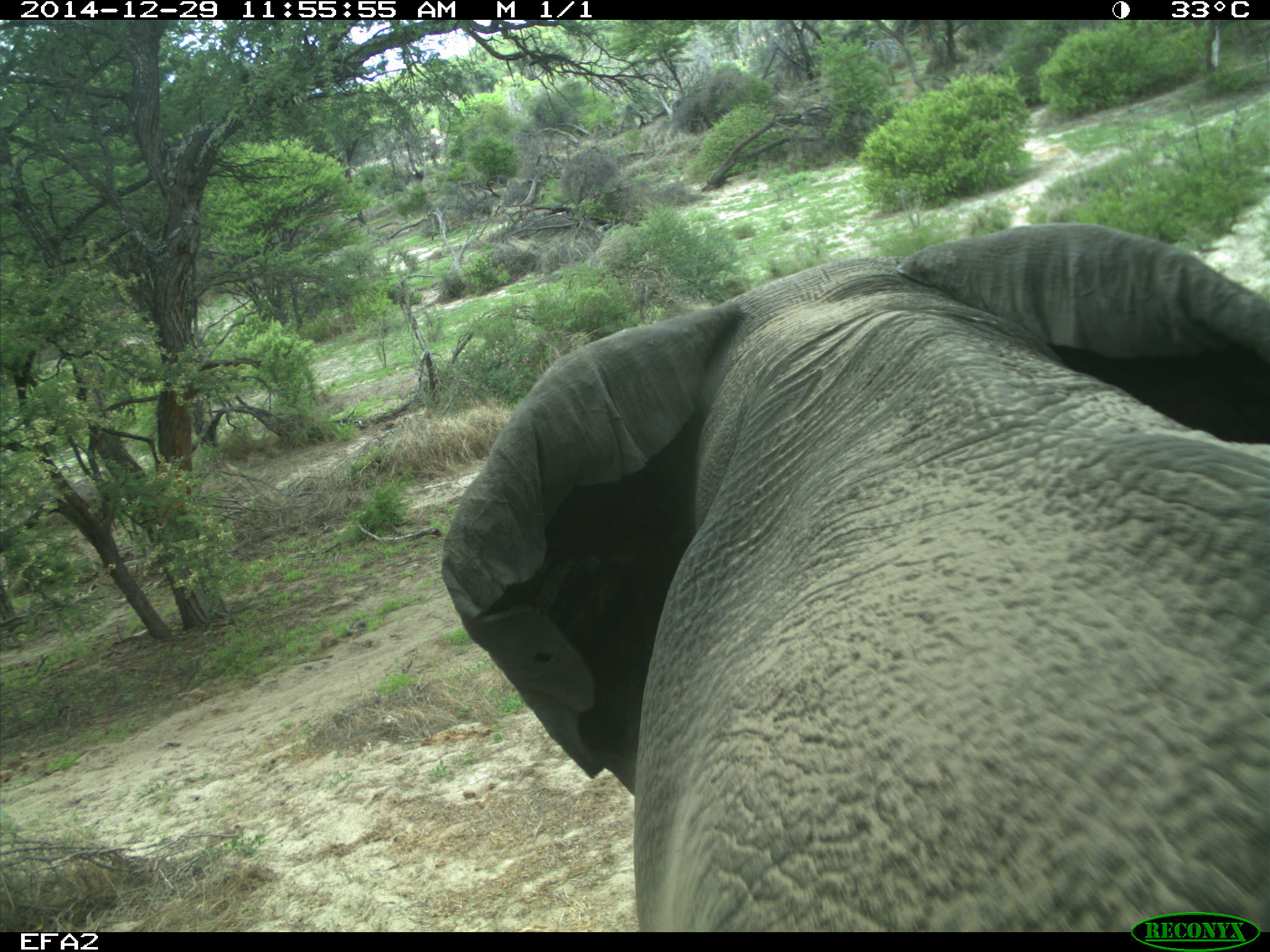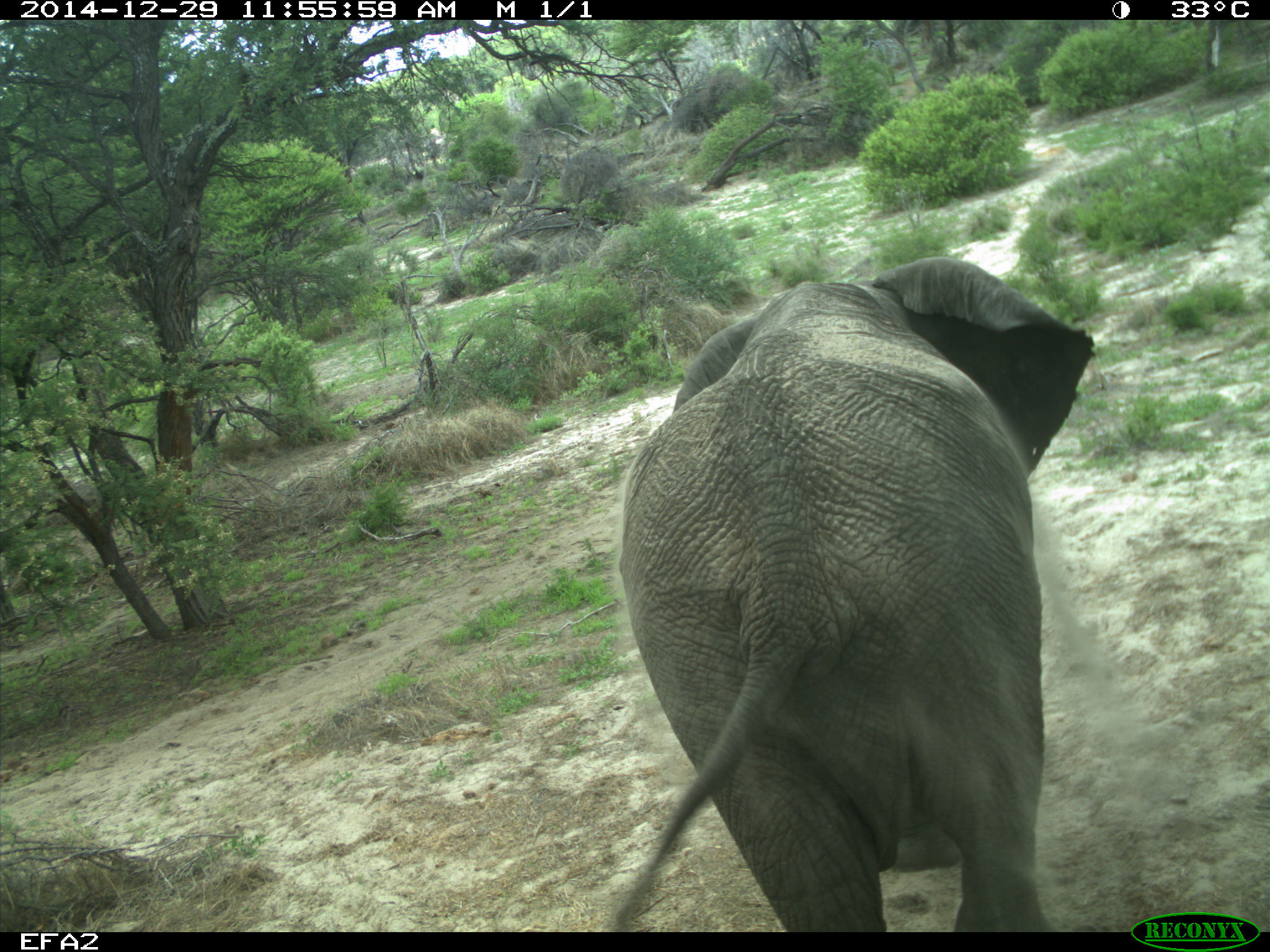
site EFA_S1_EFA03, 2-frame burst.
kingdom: Animalia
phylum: Chordata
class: Mammalia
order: Proboscidea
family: Elephantidae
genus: Loxodonta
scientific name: Loxodonta africana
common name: african bush elephant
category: elephant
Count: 1.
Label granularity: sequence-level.